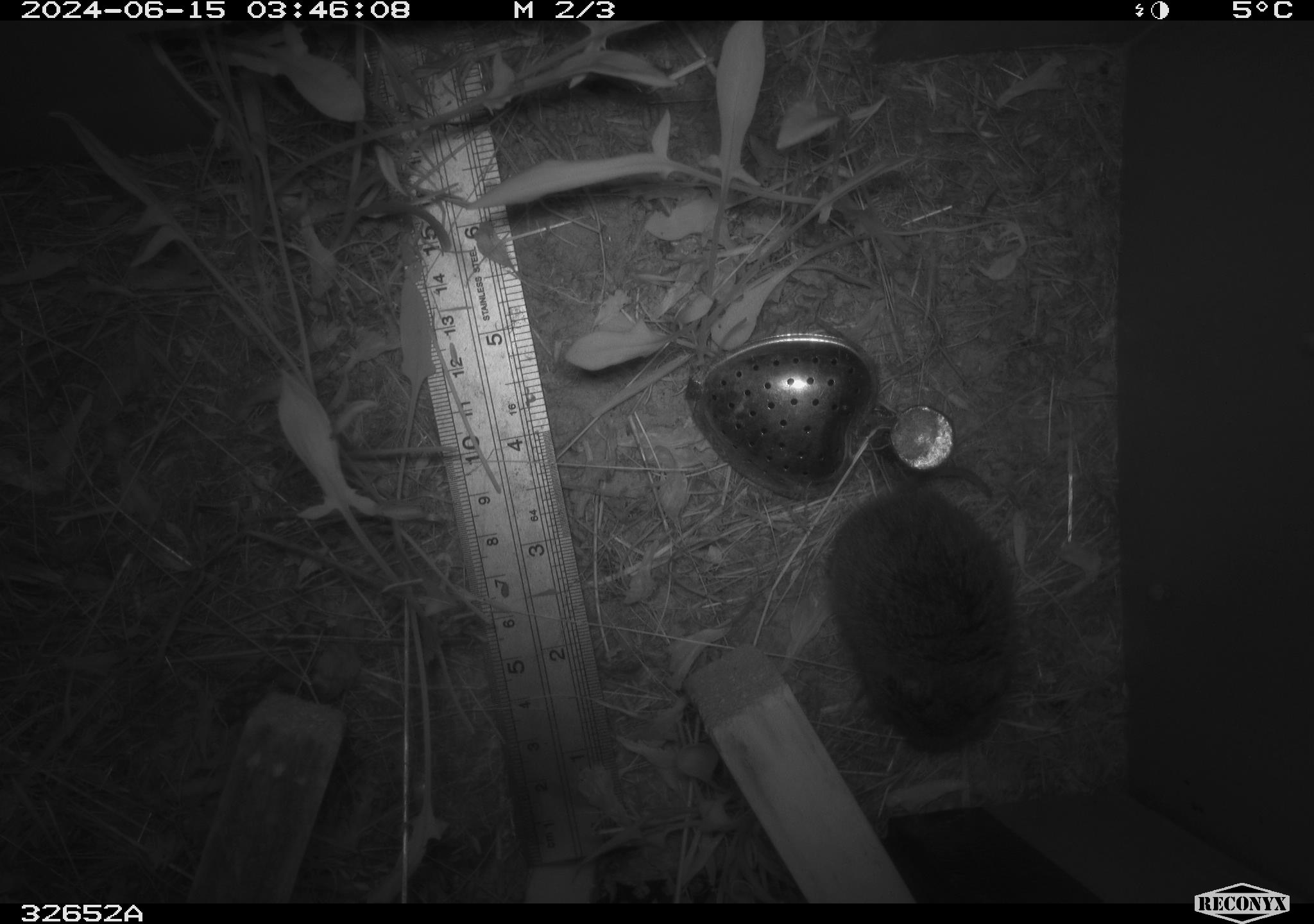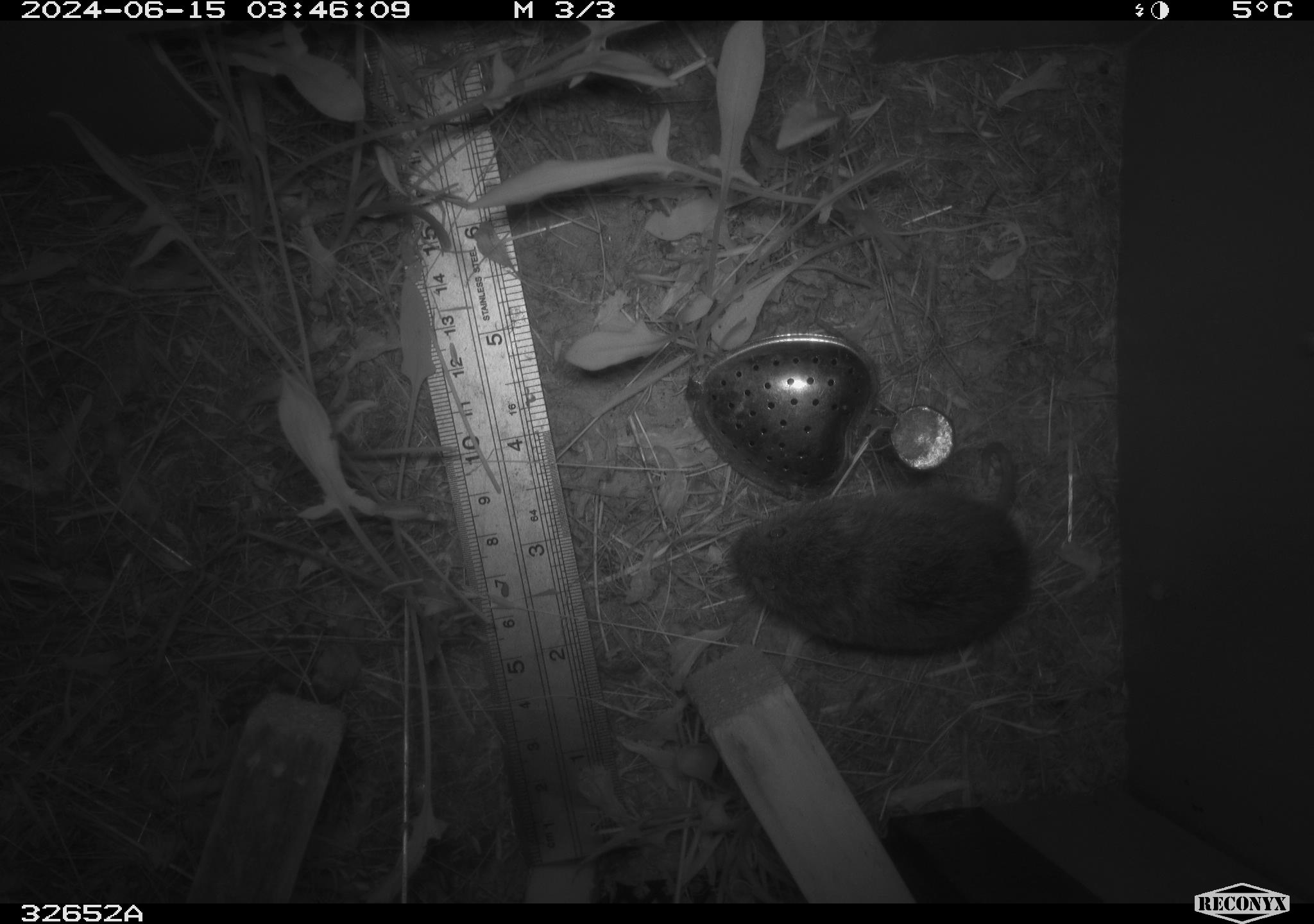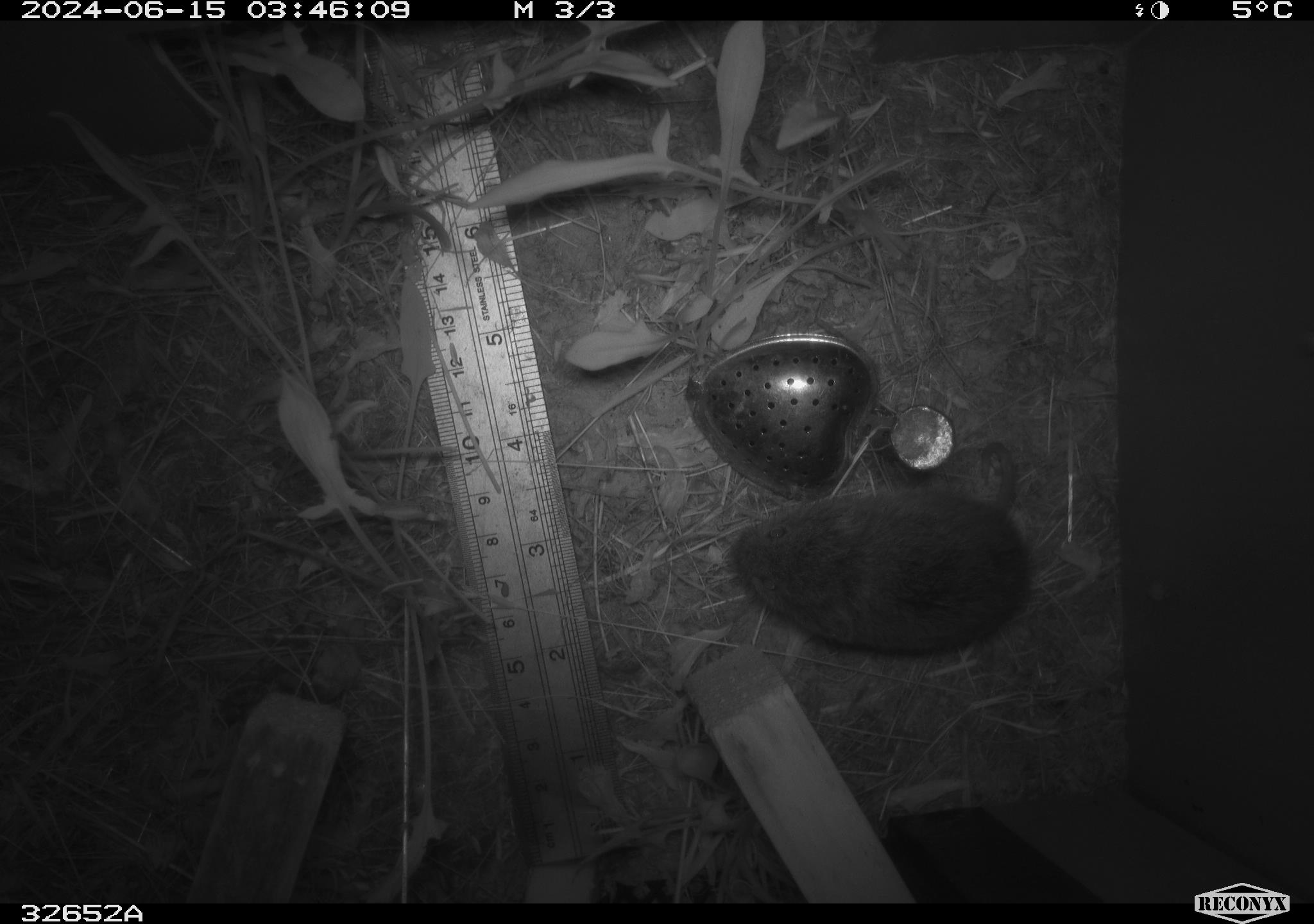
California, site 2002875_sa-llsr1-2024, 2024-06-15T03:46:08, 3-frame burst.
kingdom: Animalia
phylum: Chordata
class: Mammalia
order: Rodentia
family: Cricetidae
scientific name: Arvicolinae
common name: voles, lemmings, and muskrats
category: arvicolinae subfamily